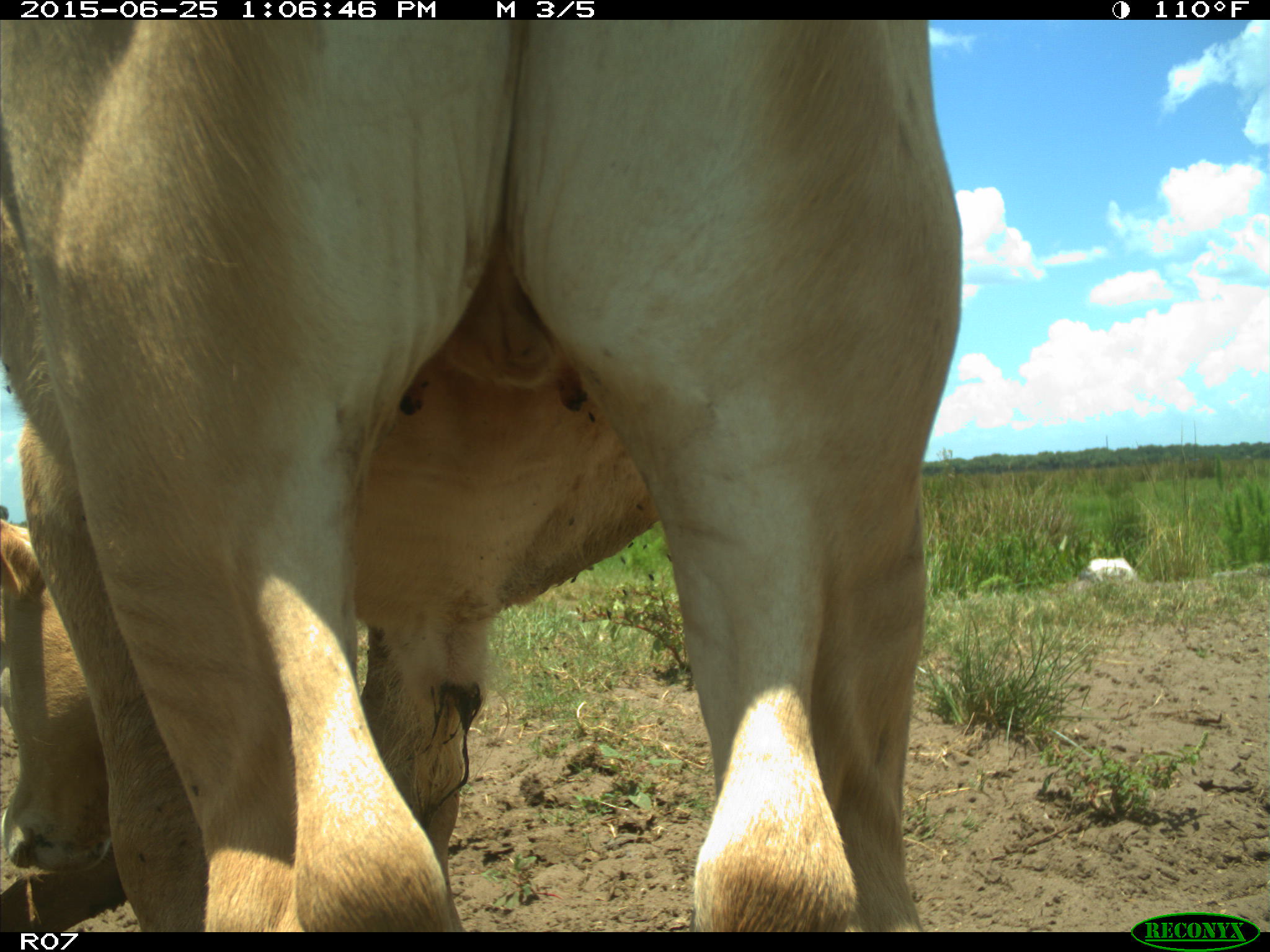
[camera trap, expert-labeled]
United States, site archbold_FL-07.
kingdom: Animalia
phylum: Chordata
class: Mammalia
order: Artiodactyla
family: Bovidae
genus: Bos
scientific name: Bos taurus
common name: domestic cow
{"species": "Bos taurus (domestic cow)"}